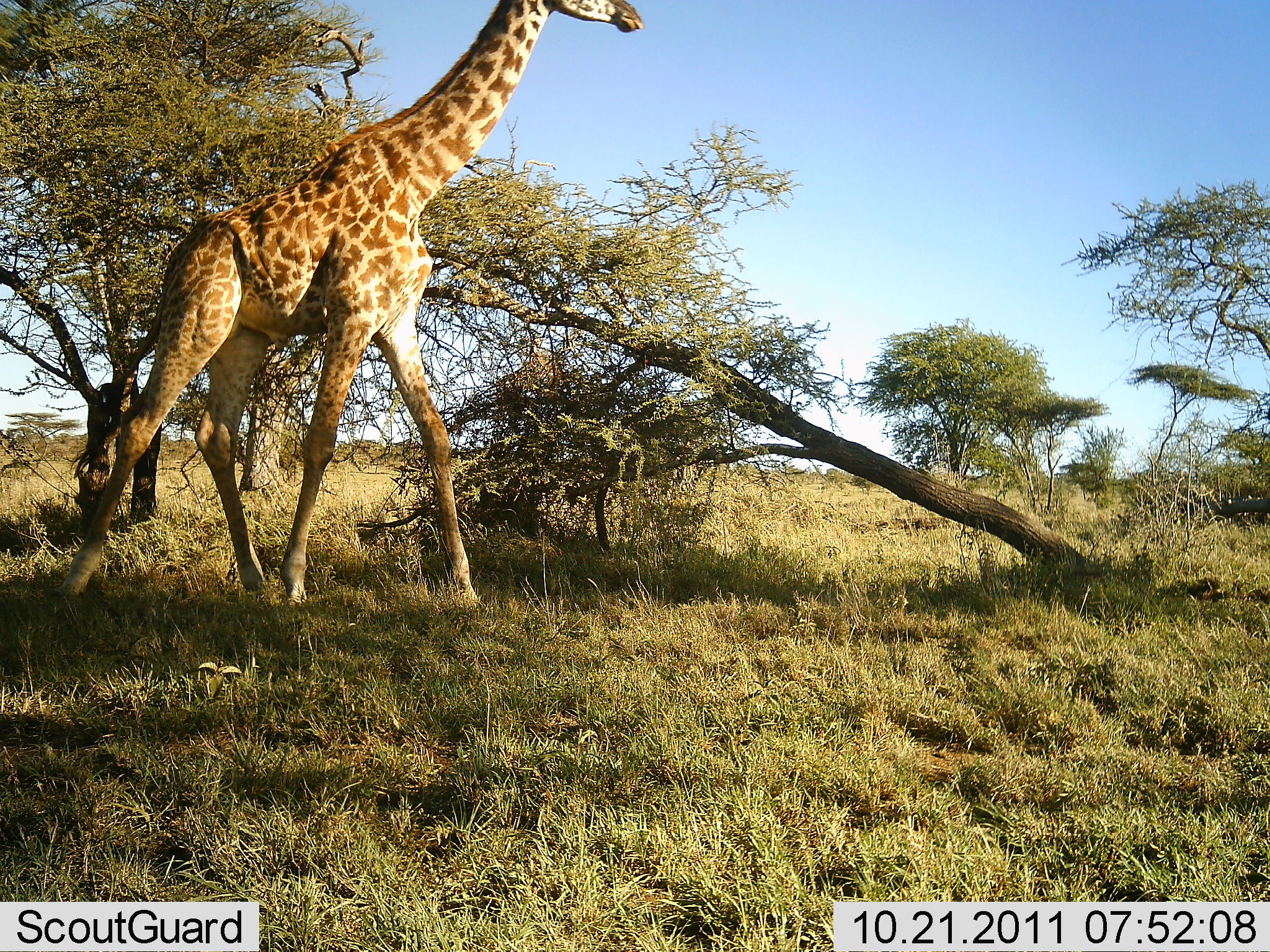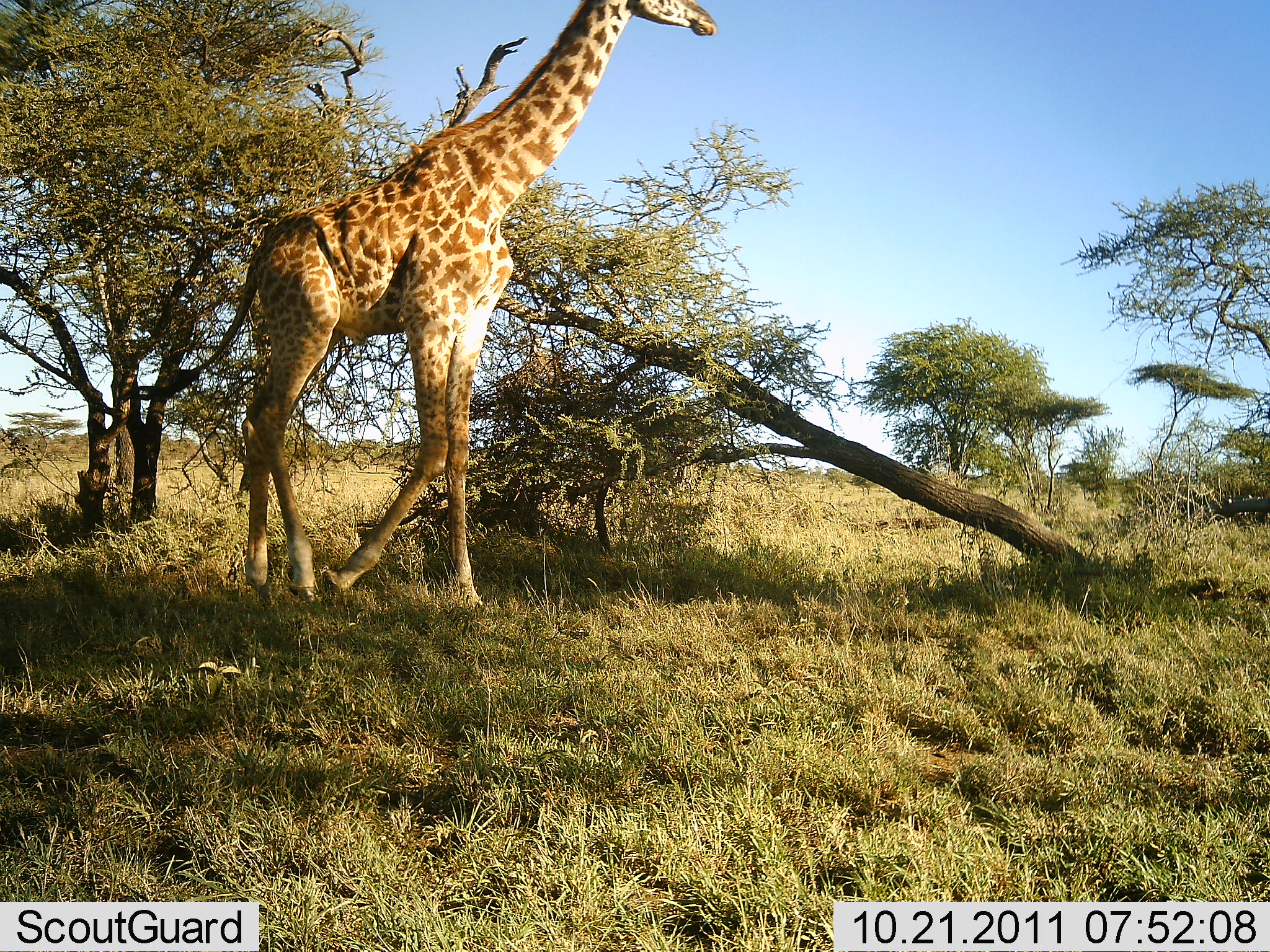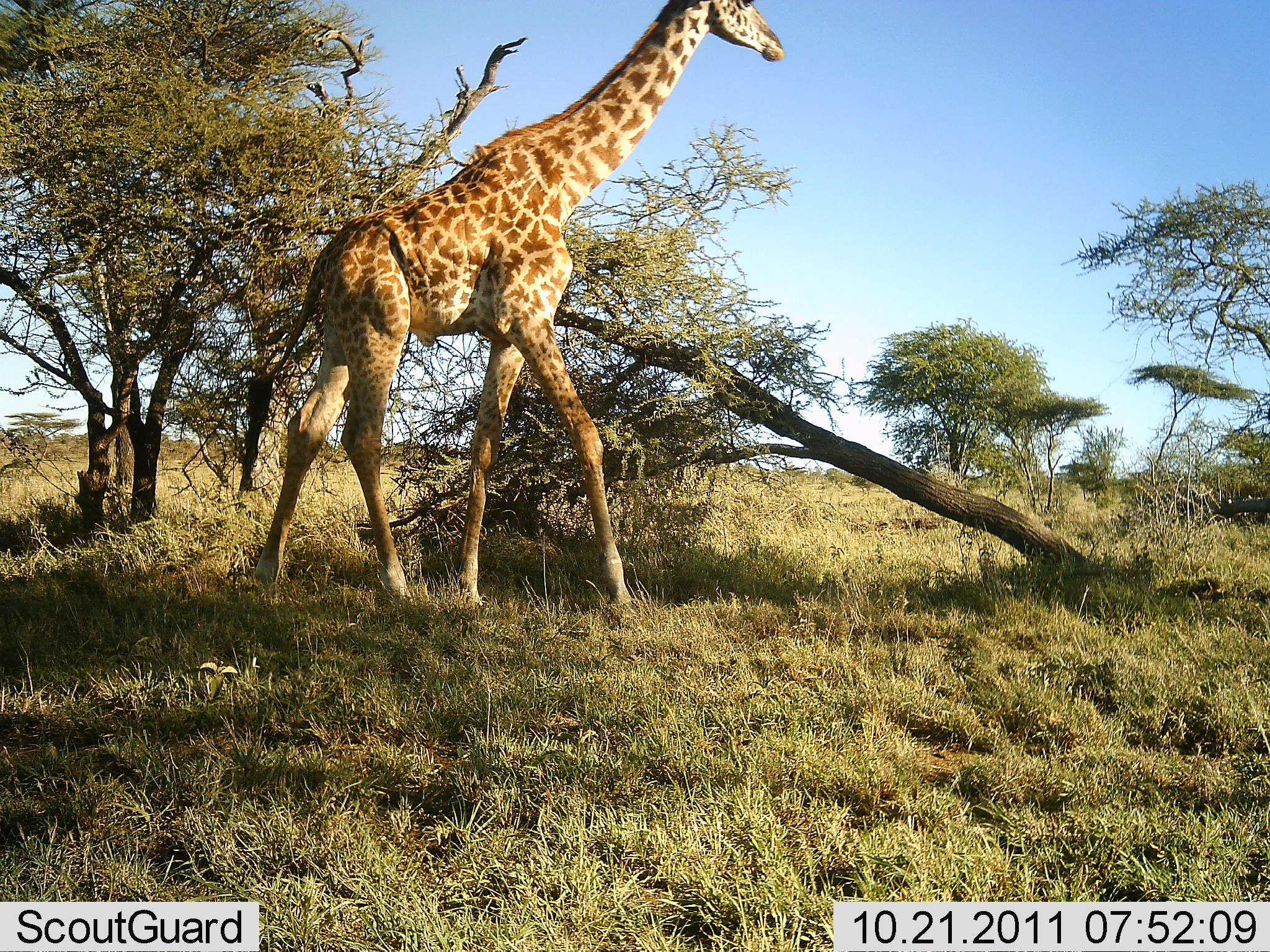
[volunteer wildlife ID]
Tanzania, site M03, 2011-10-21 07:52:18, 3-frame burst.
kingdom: Animalia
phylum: Chordata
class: Mammalia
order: Artiodactyla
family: Giraffidae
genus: Giraffa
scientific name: Giraffa camelopardalis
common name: giraffe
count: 1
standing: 15%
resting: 0%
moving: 85%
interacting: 0%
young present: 0%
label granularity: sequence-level